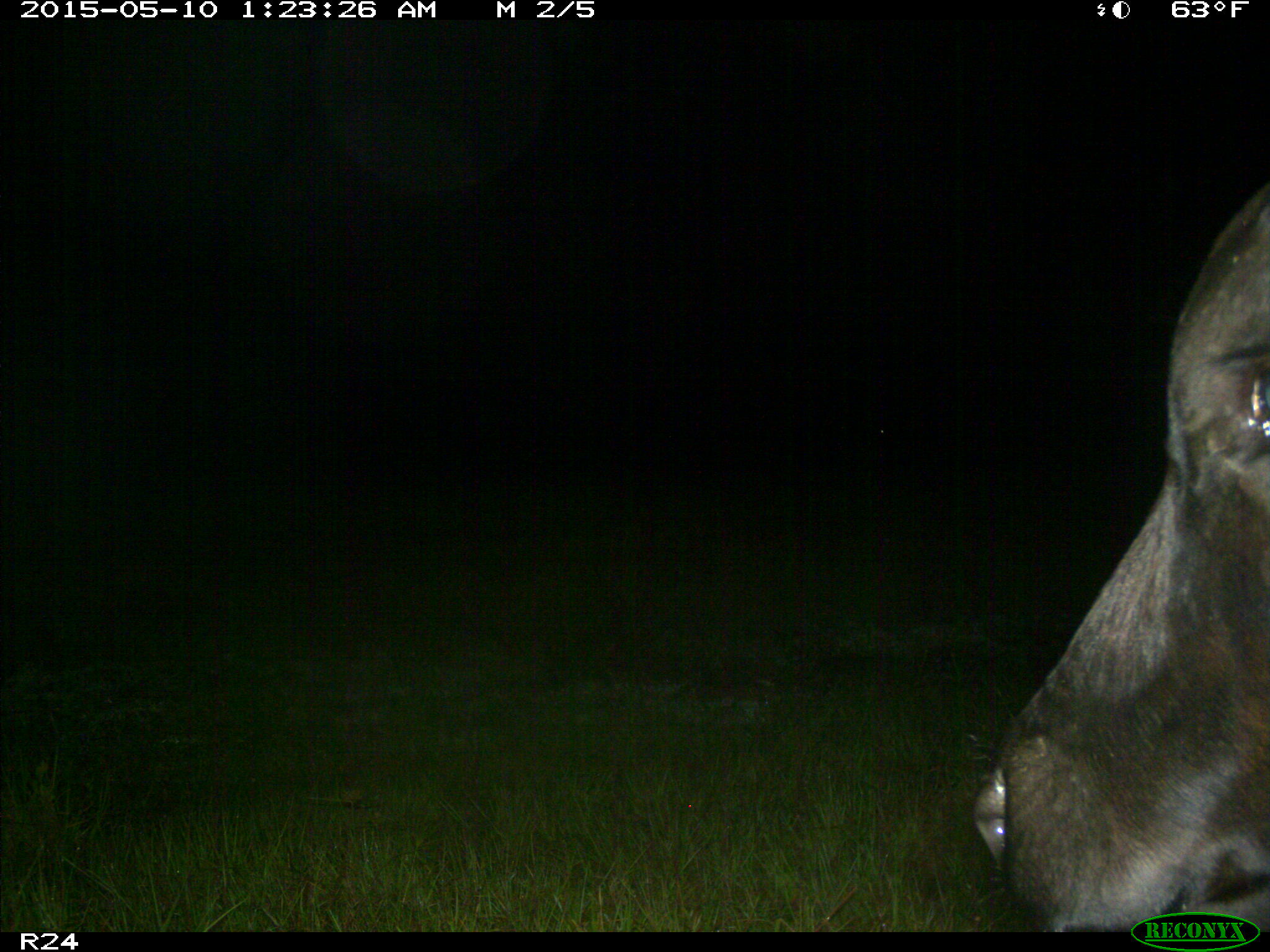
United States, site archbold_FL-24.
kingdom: Animalia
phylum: Chordata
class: Mammalia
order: Artiodactyla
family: Bovidae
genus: Bos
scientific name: Bos taurus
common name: domestic cow